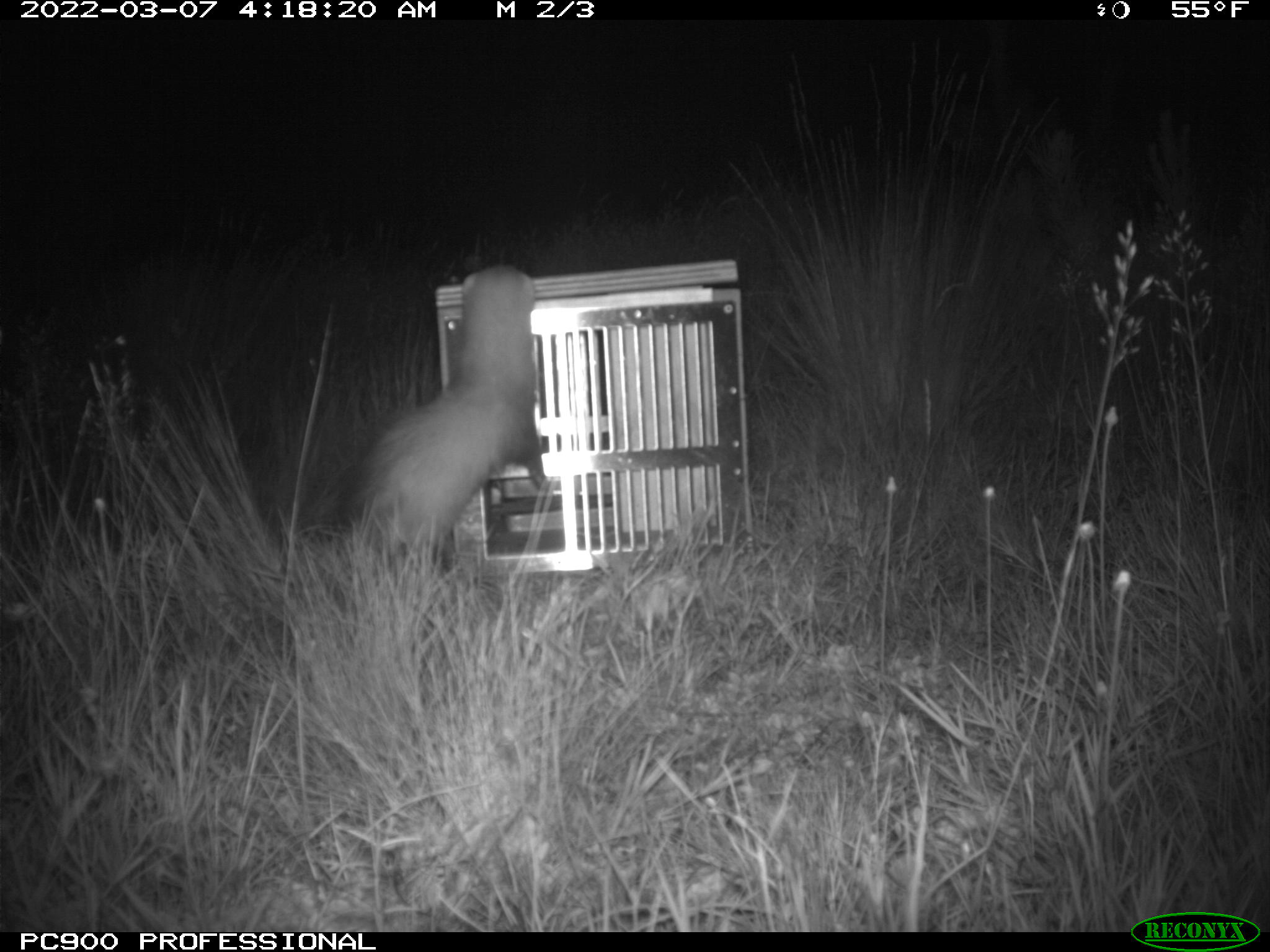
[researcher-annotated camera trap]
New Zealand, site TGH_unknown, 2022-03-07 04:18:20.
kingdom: Animalia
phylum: Chordata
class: Mammalia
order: Carnivora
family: Mustelidae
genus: Mustela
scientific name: Mustela furo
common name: ferret